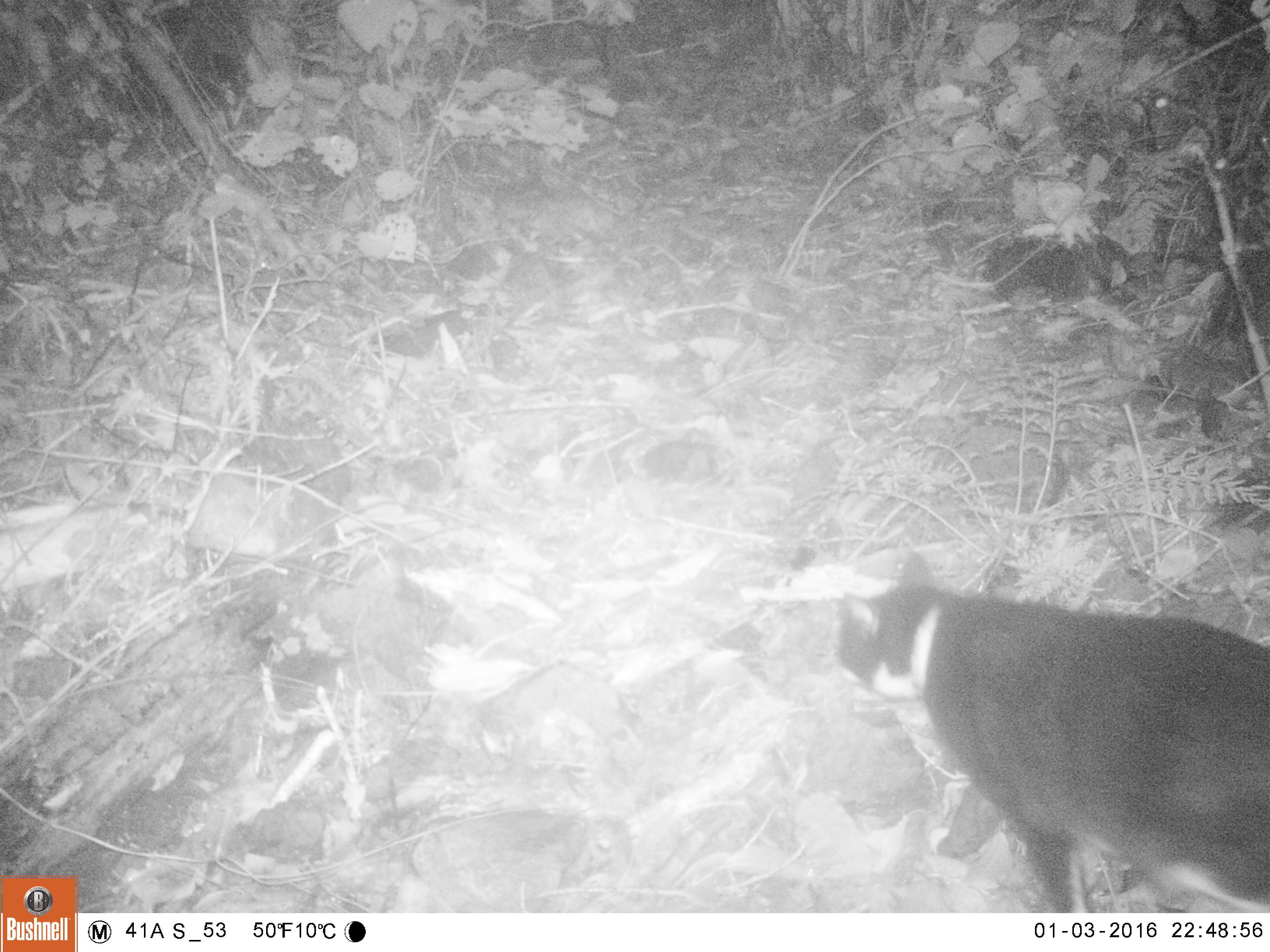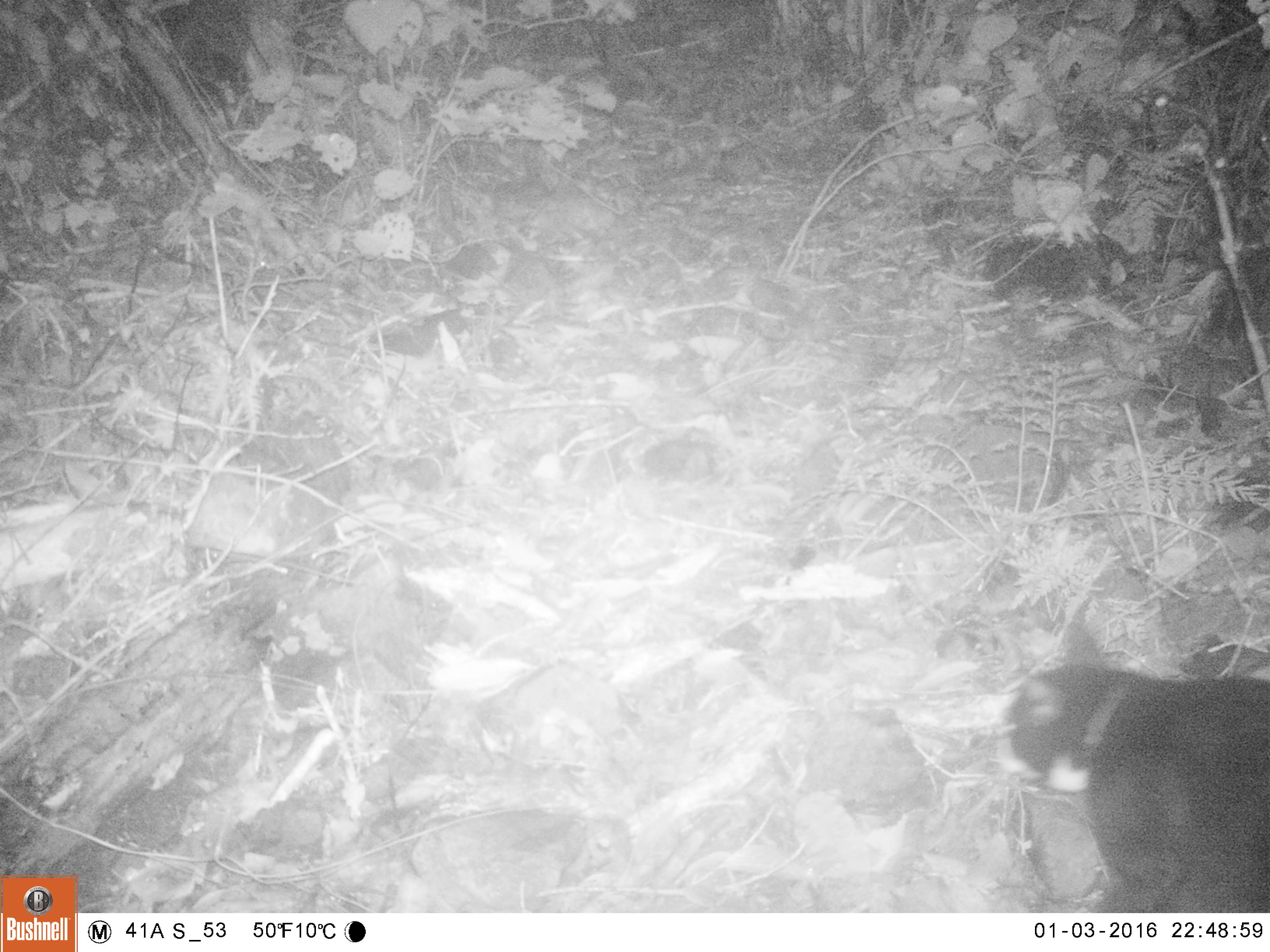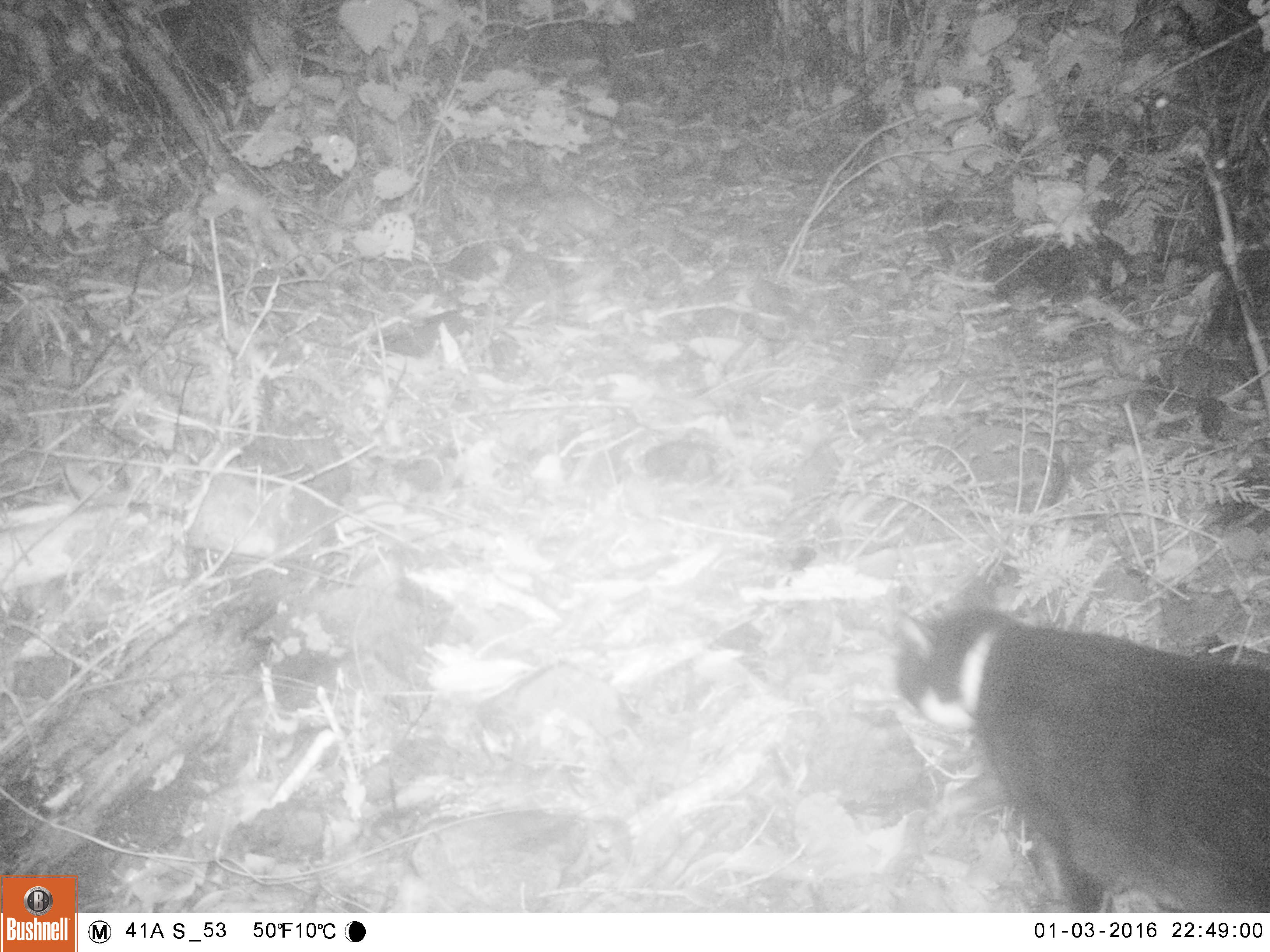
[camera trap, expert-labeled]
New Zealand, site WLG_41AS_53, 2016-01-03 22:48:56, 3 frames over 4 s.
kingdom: Animalia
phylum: Chordata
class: Mammalia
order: Carnivora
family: Felidae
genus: Felis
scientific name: Felis catus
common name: domestic cat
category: cat